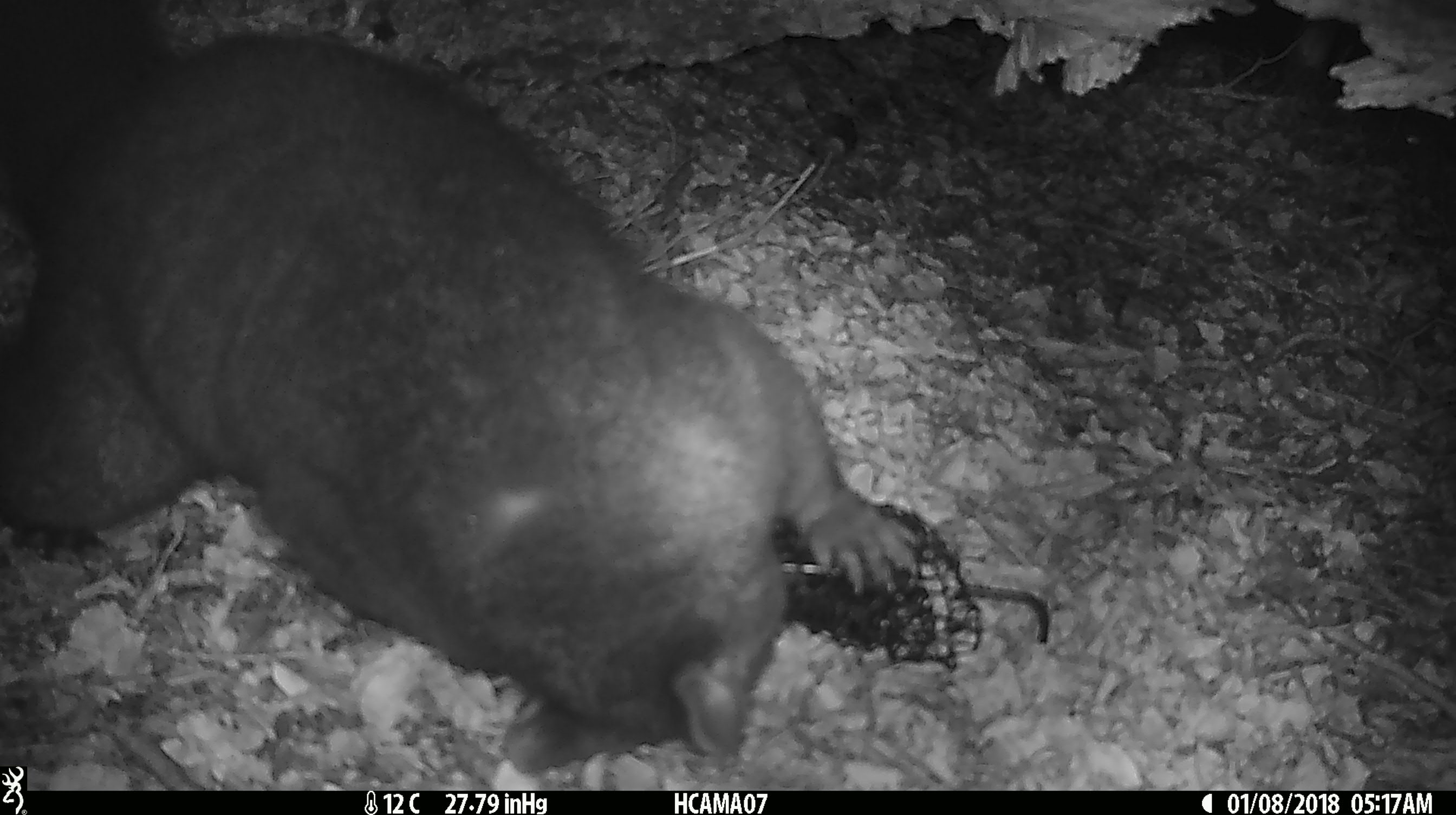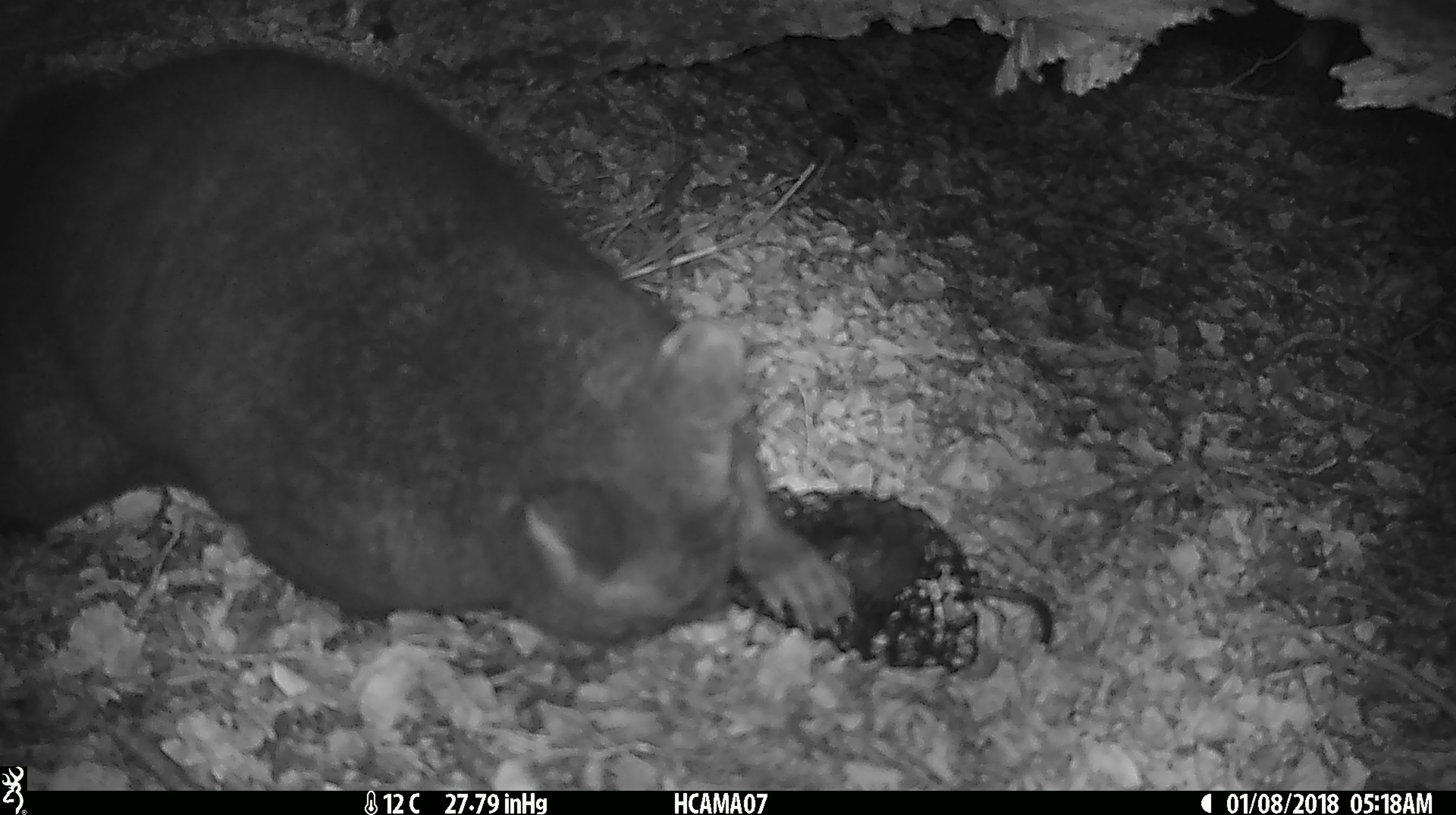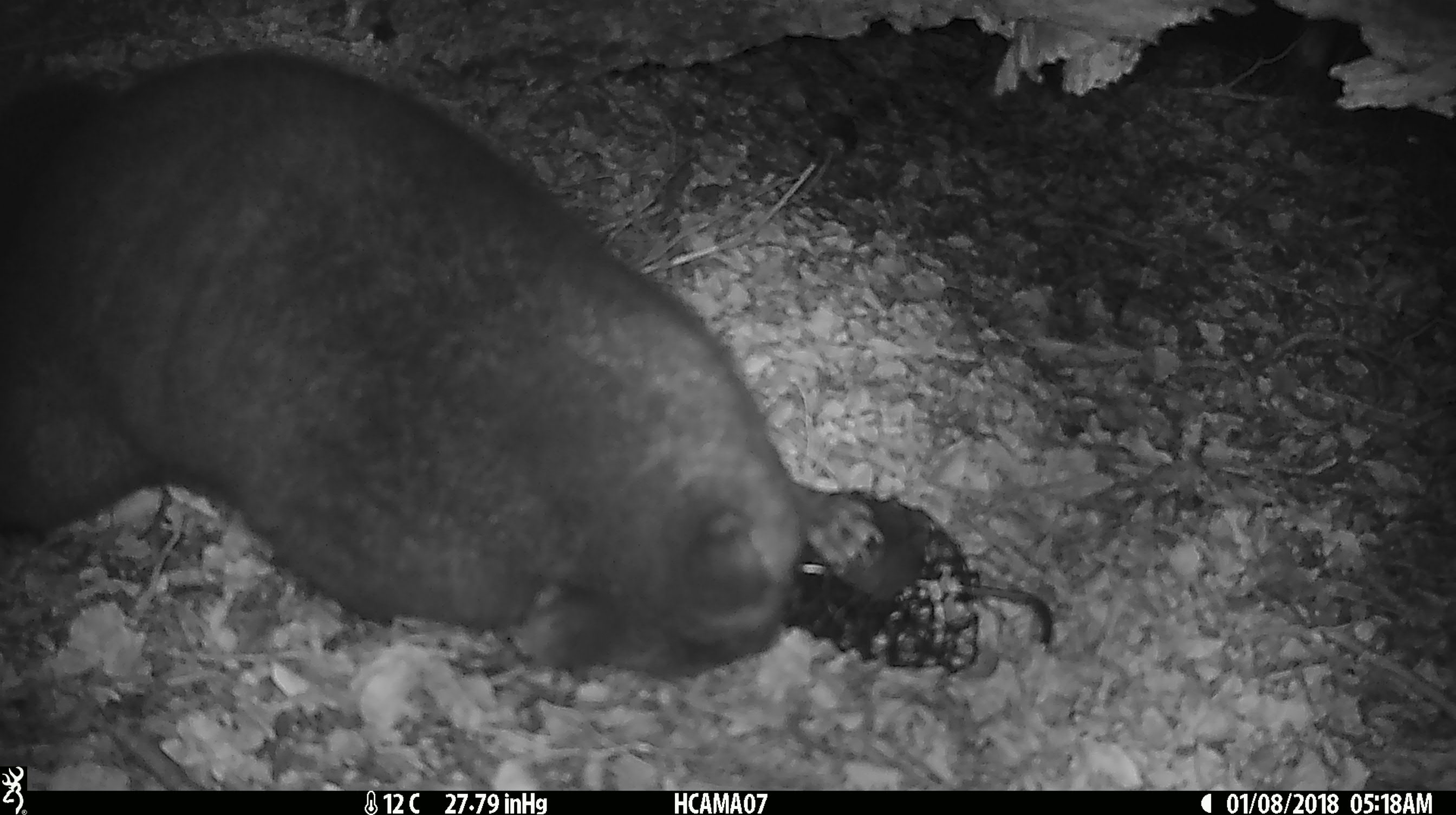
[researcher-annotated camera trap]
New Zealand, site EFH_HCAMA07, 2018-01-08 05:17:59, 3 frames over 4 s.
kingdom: Animalia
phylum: Chordata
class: Mammalia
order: Diprotodontia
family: Phalangeridae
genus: Trichosurus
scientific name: Trichosurus vulpecula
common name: common brushtail possum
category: possum